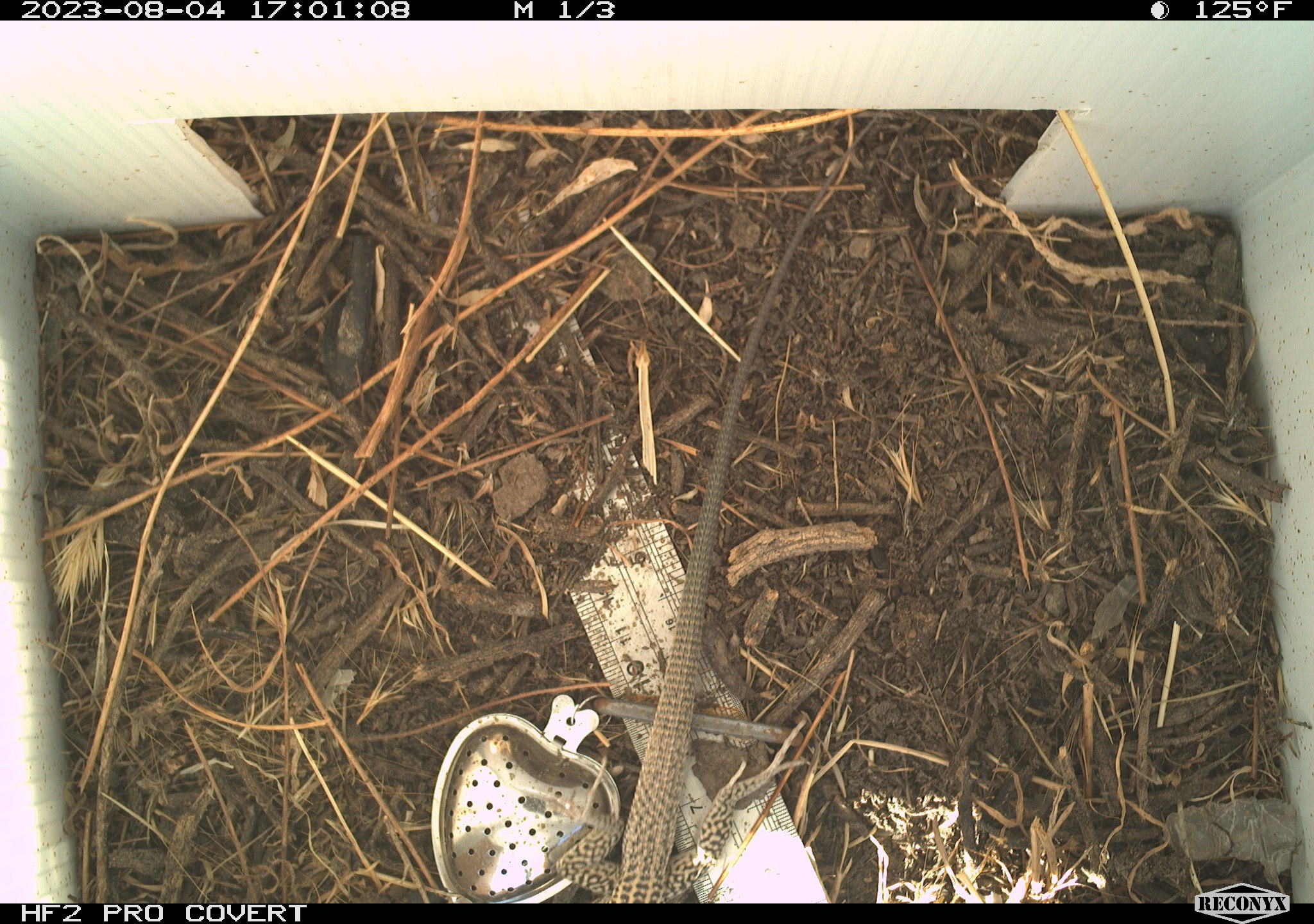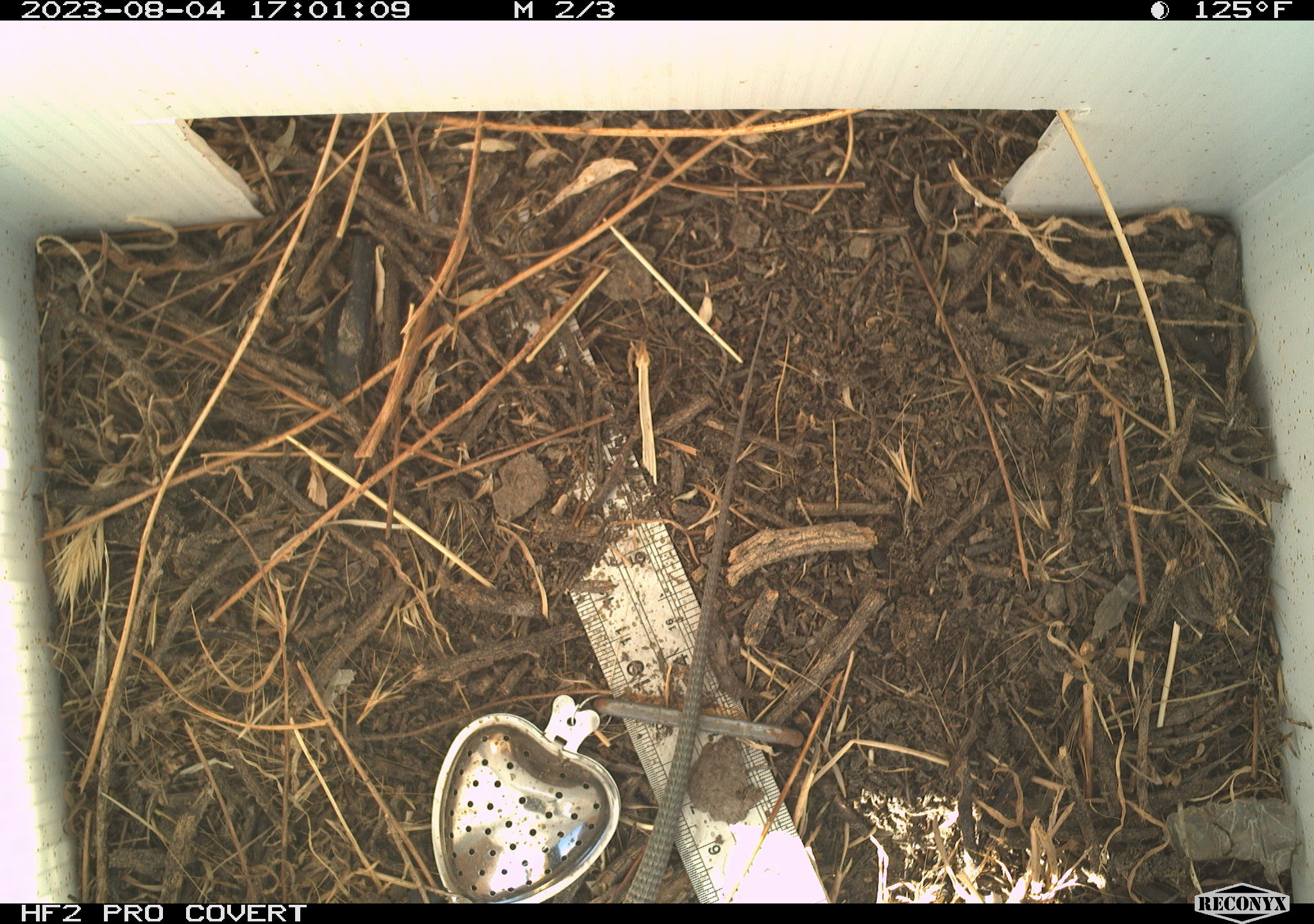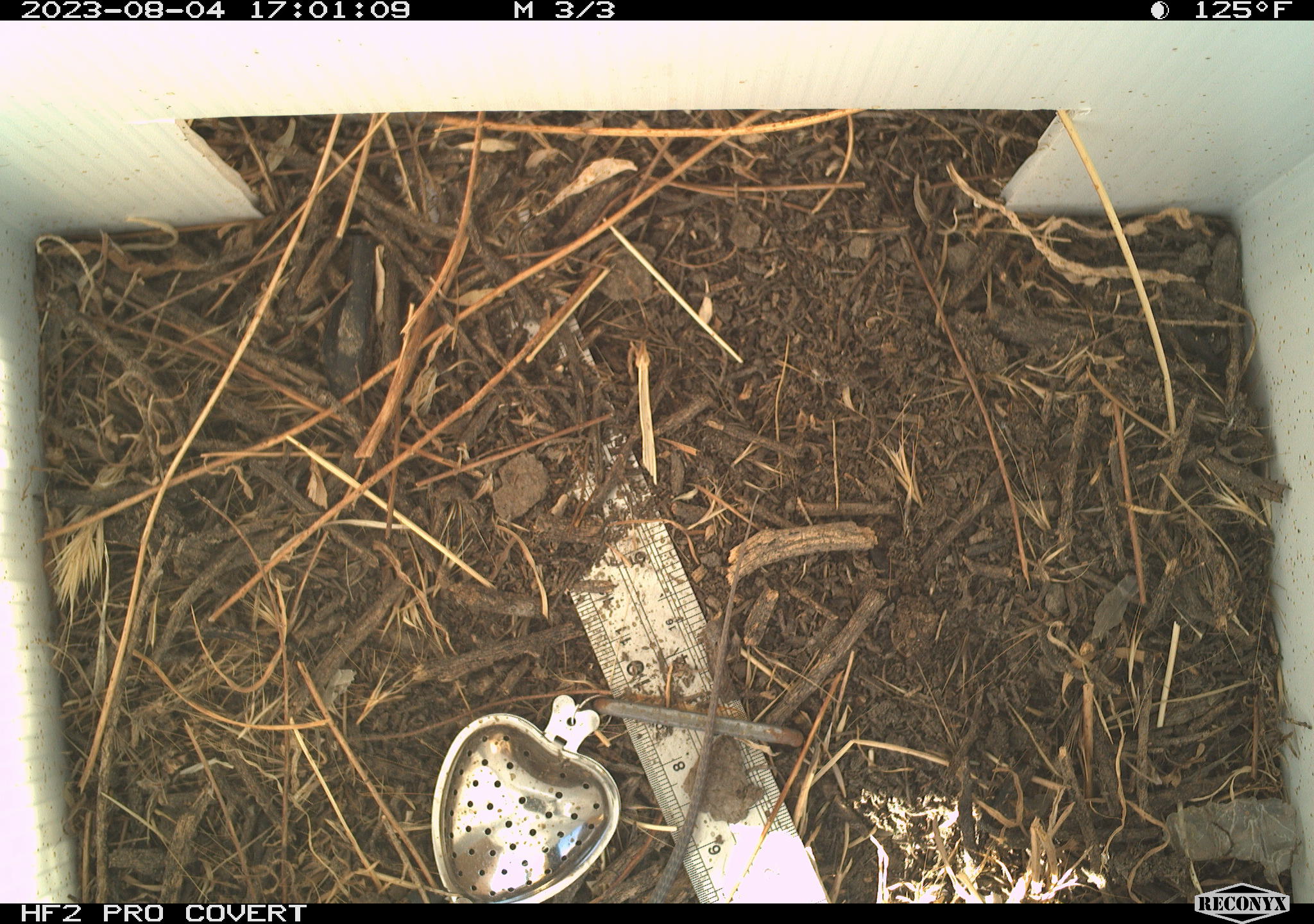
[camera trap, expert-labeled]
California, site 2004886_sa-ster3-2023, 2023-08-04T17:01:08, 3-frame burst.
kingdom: Animalia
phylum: Chordata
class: Reptilia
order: Squamata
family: Teiidae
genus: Aspidoscelis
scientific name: Aspidoscelis tigris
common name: western whiptail